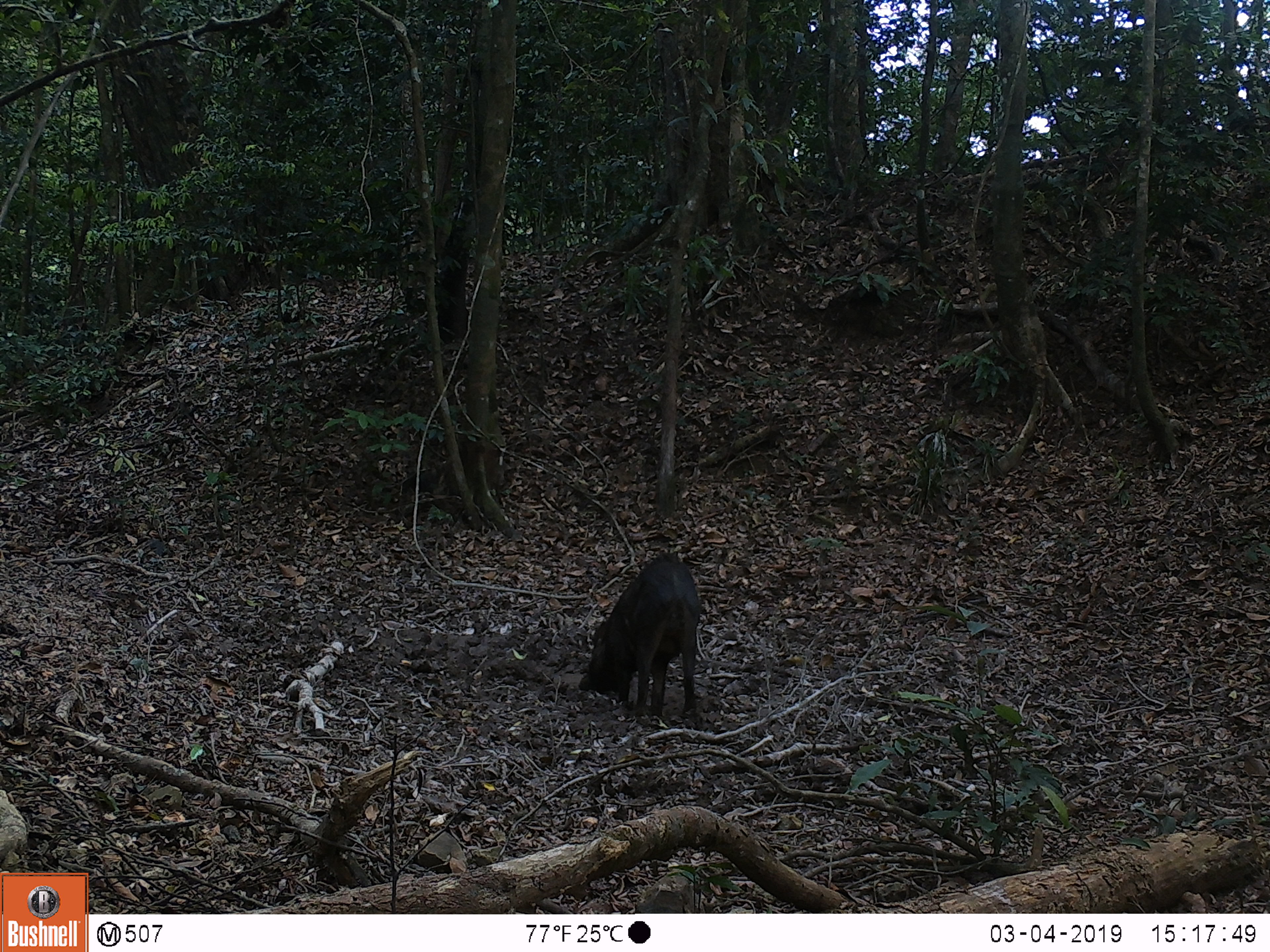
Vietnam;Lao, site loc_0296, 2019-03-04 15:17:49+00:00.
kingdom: Animalia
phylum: Chordata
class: Mammalia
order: Artiodactyla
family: Suidae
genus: Sus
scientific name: Sus scrofa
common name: eurasian wild pig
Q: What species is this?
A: Eurasian wild pig (Sus scrofa).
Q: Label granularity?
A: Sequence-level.